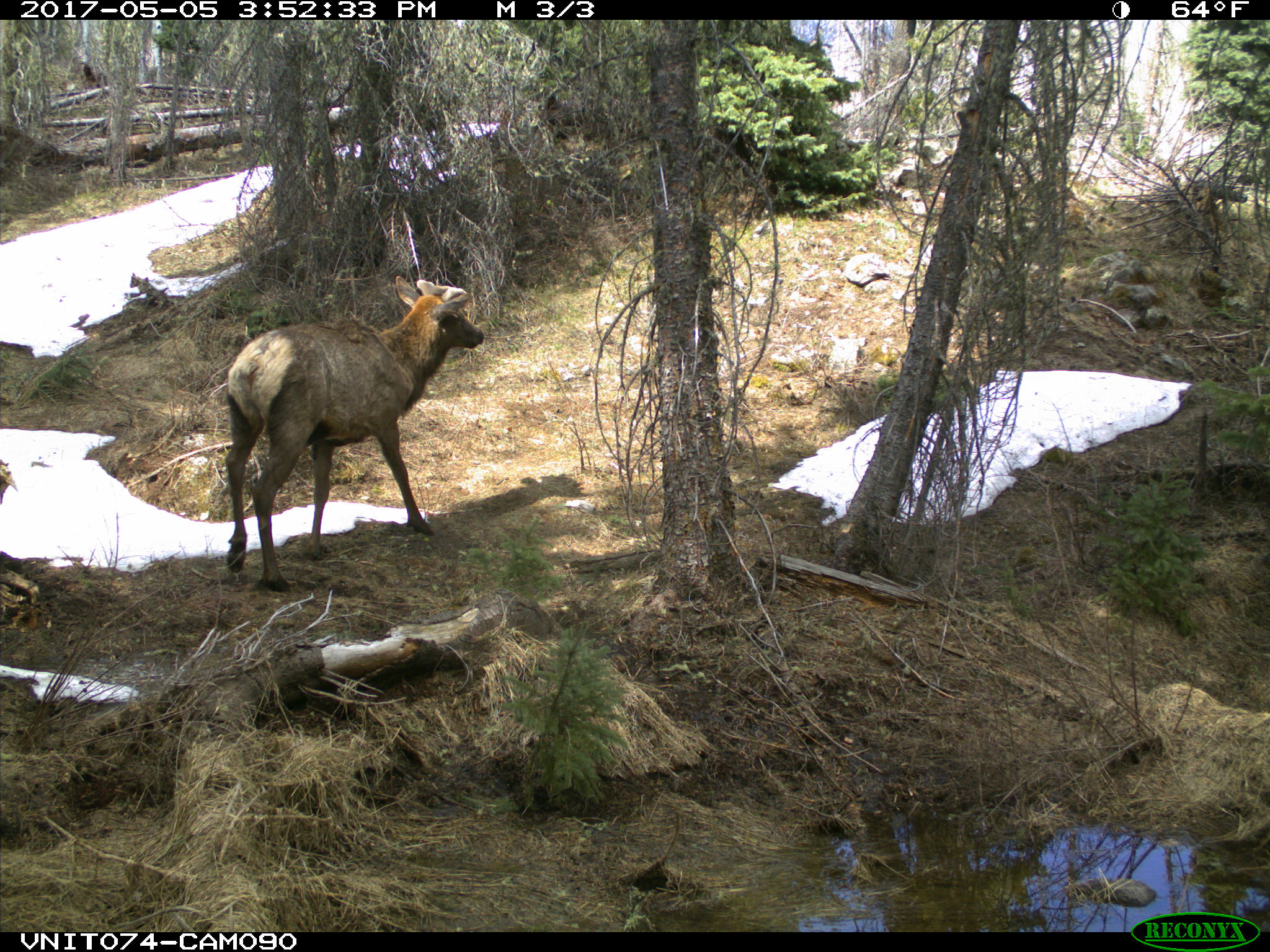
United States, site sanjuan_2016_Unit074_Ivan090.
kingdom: Animalia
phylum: Chordata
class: Mammalia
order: Artiodactyla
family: Cervidae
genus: Cervus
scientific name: Cervus elaphus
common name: red deer